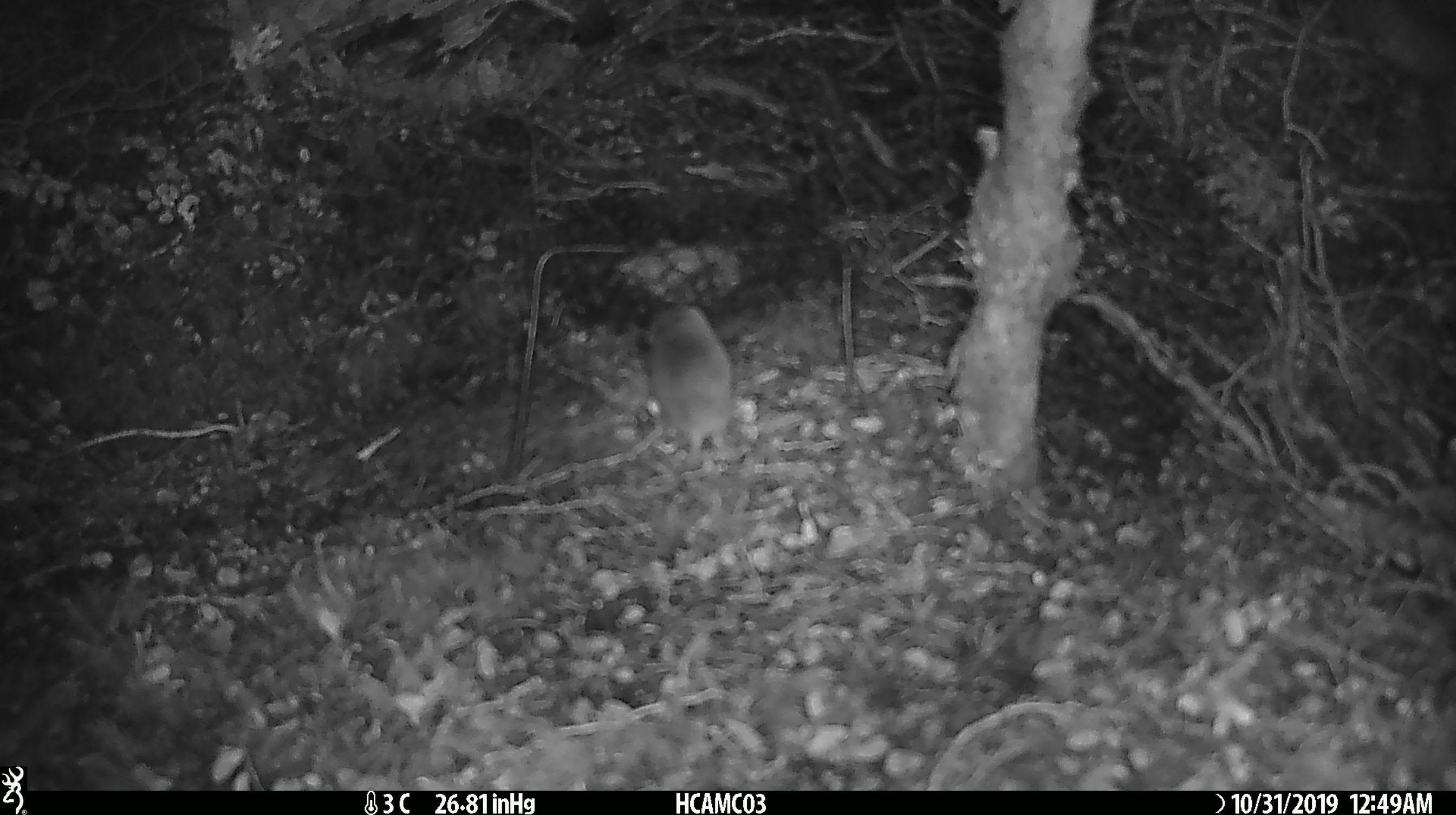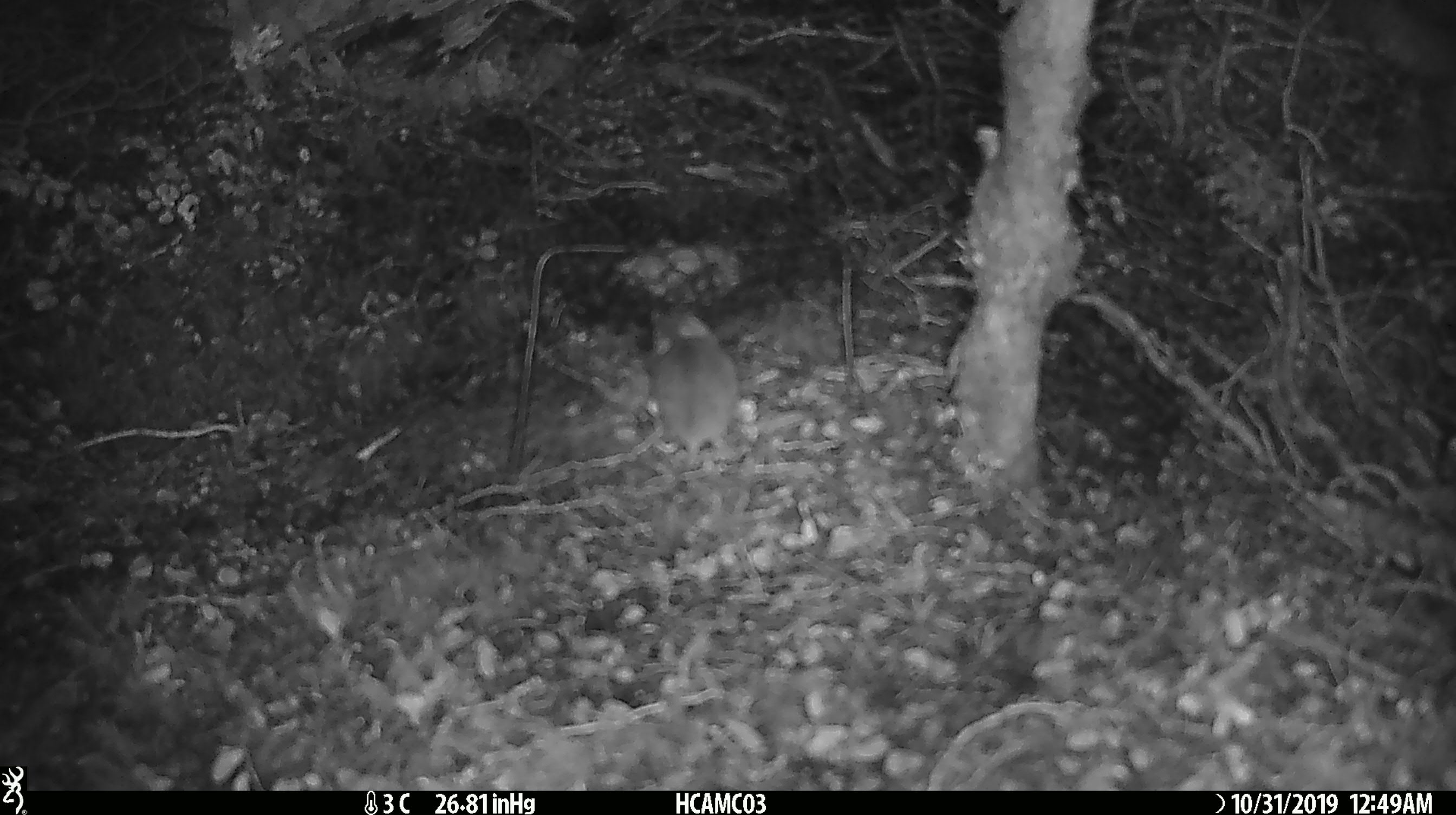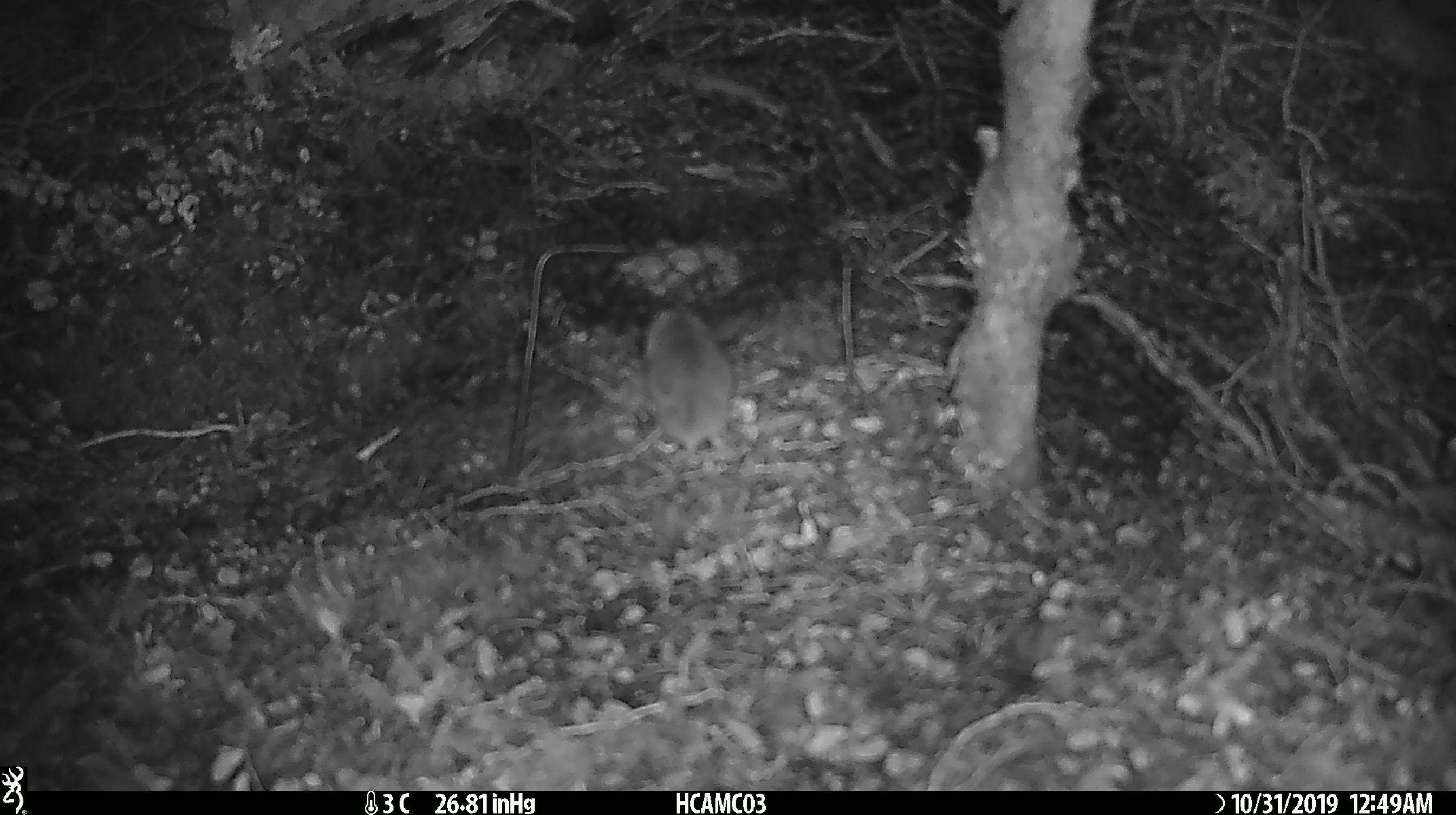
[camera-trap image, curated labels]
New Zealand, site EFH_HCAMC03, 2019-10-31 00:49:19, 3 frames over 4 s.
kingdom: Animalia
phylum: Chordata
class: Mammalia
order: Rodentia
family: Muridae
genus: Mus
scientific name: Mus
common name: mouse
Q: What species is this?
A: Mouse (Mus).